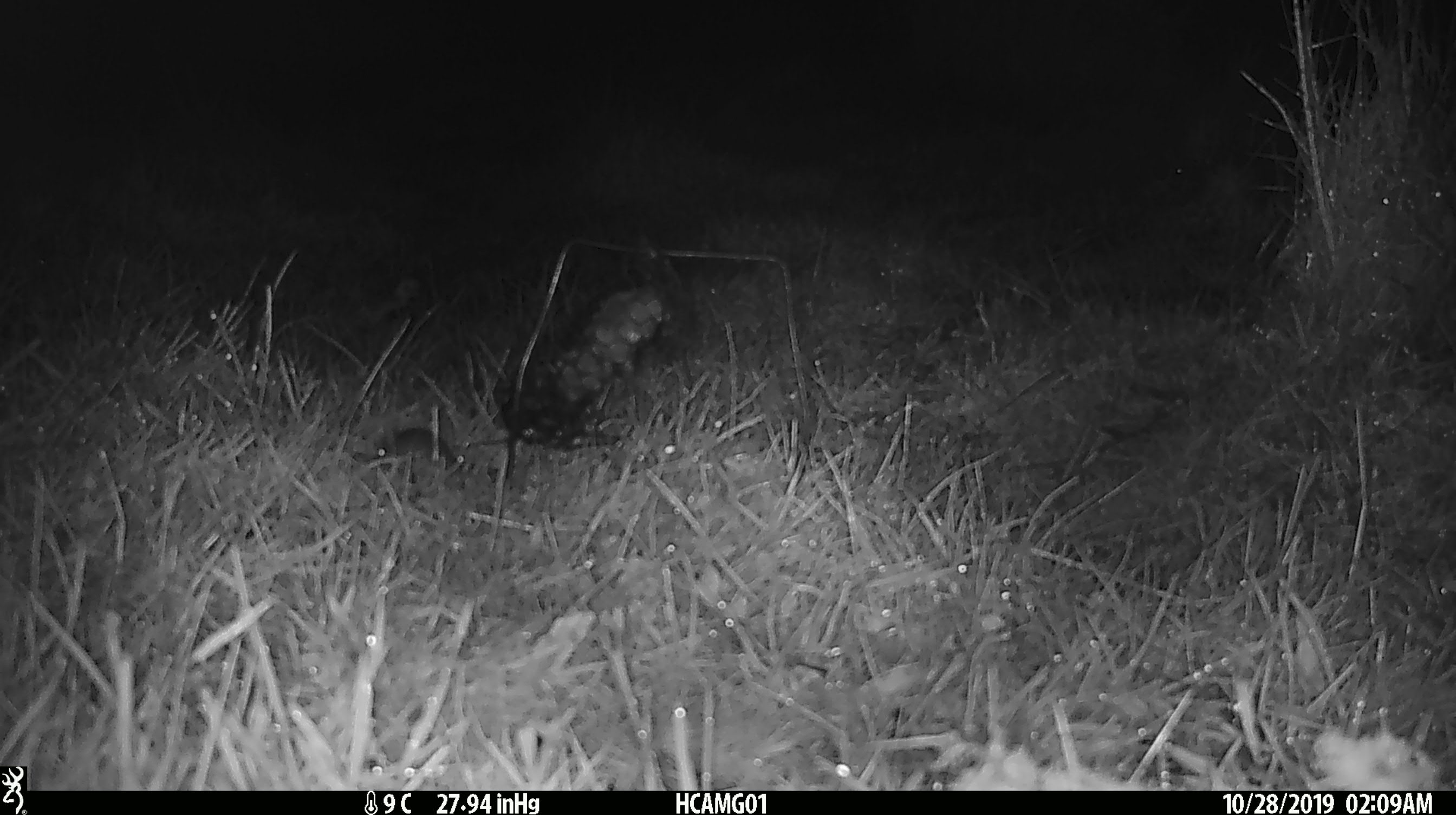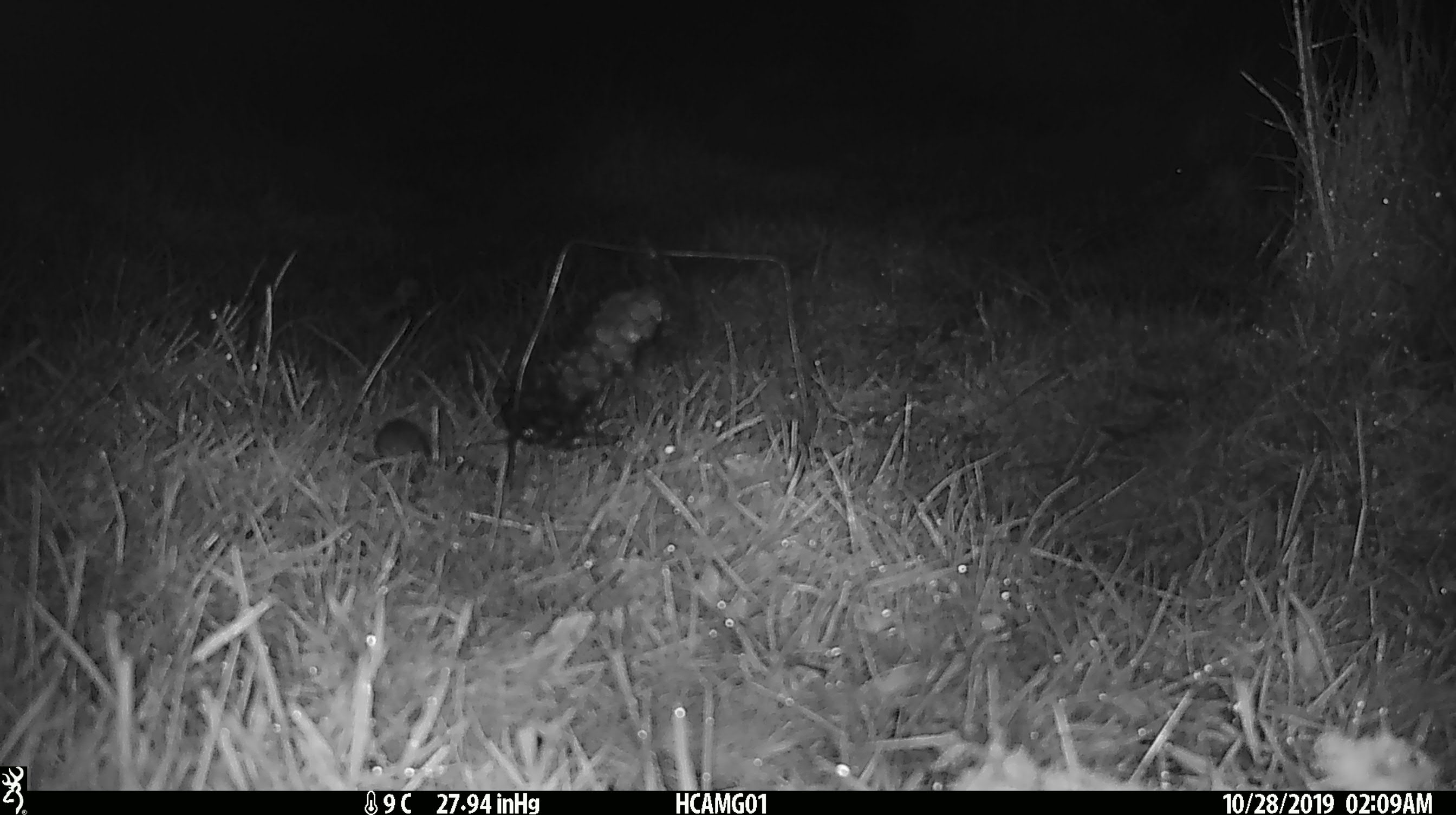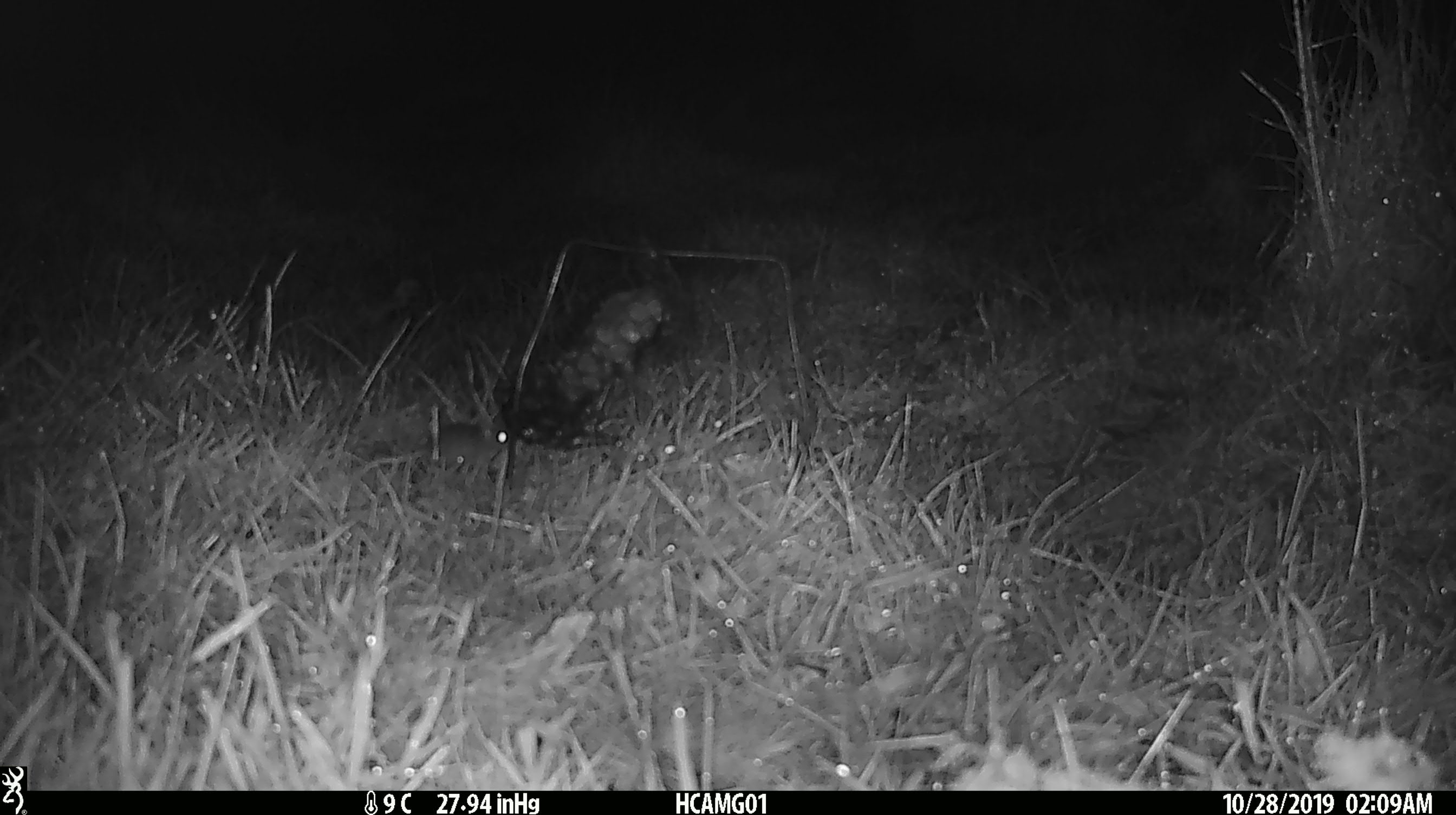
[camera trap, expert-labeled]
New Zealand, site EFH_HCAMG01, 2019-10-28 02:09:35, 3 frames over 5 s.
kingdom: Animalia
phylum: Chordata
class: Mammalia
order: Rodentia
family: Muridae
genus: Mus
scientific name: Mus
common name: mouse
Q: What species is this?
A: Mouse (Mus).